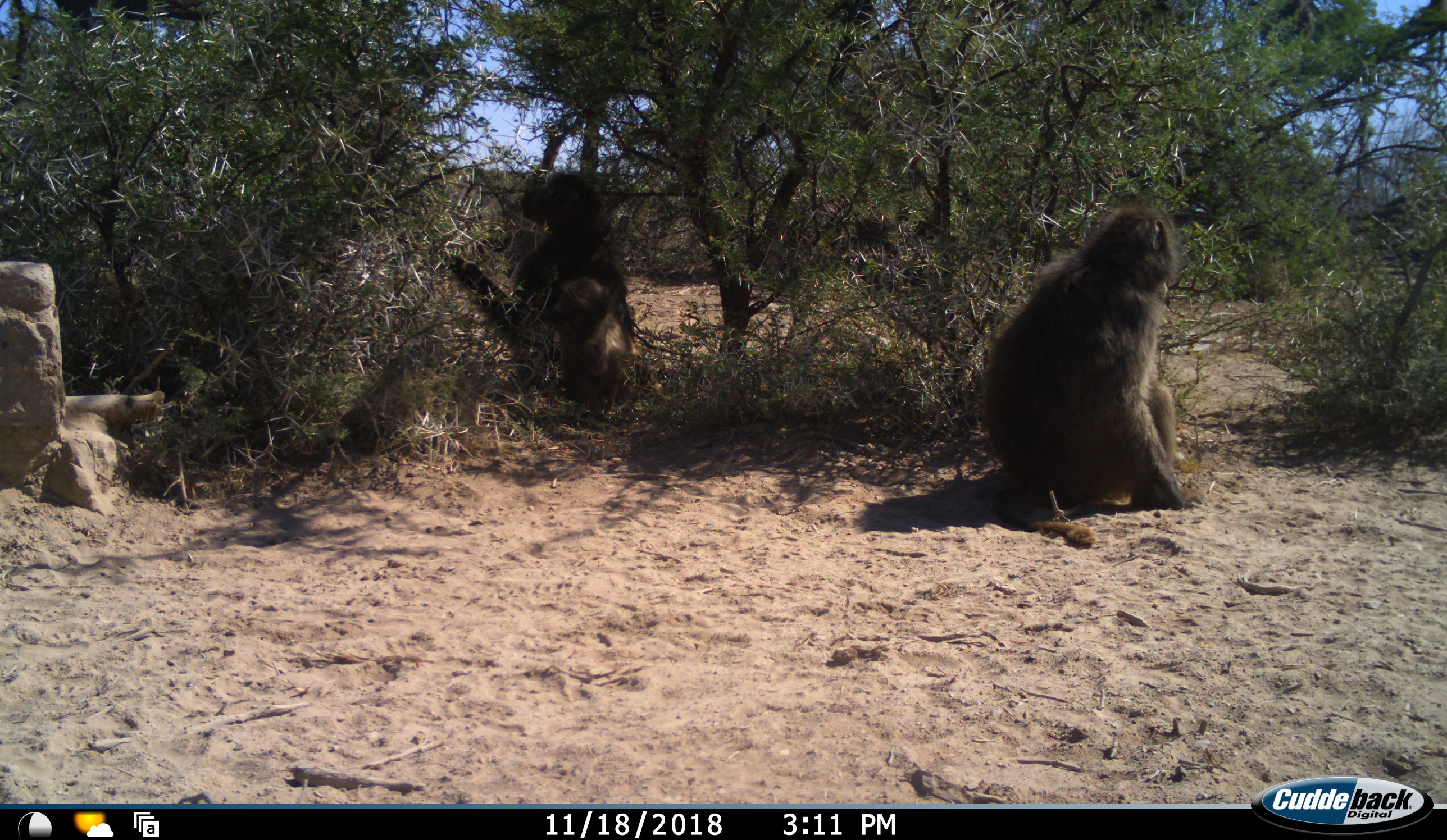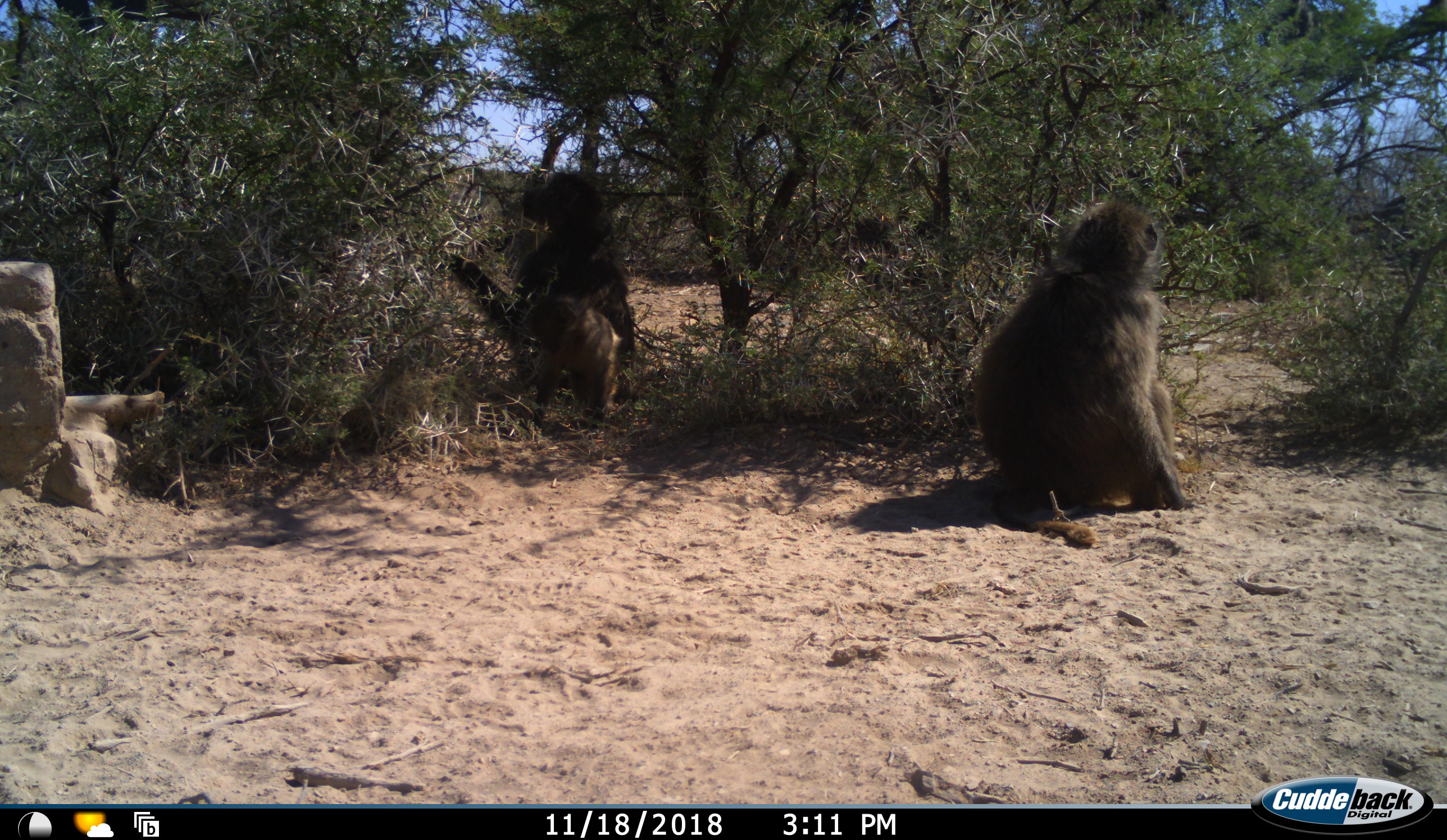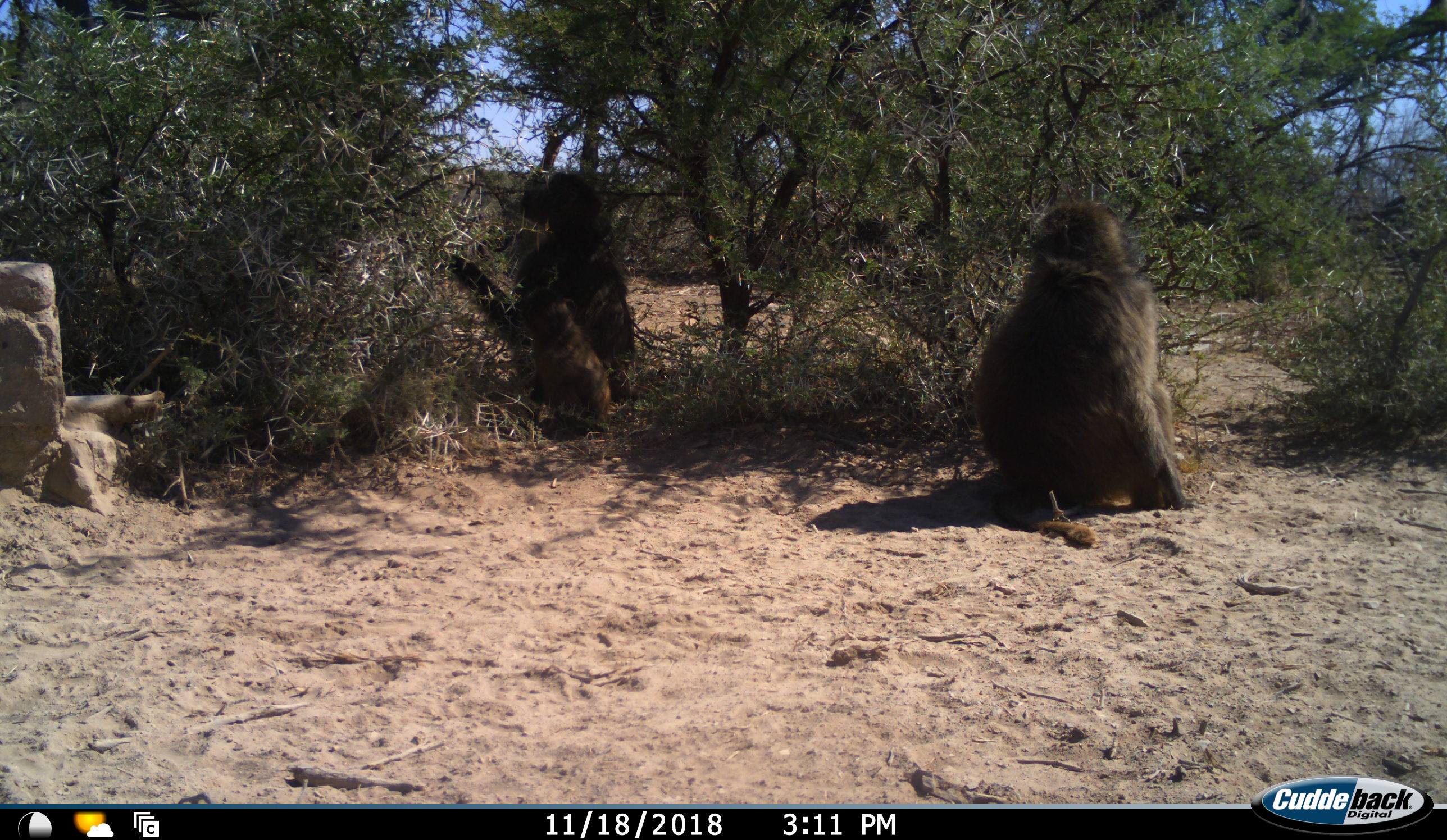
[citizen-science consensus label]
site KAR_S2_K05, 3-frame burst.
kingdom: Animalia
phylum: Chordata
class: Mammalia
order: Primates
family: Cercopithecidae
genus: Papio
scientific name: Papio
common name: baboon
Baboon (Papio), count 3. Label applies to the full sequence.